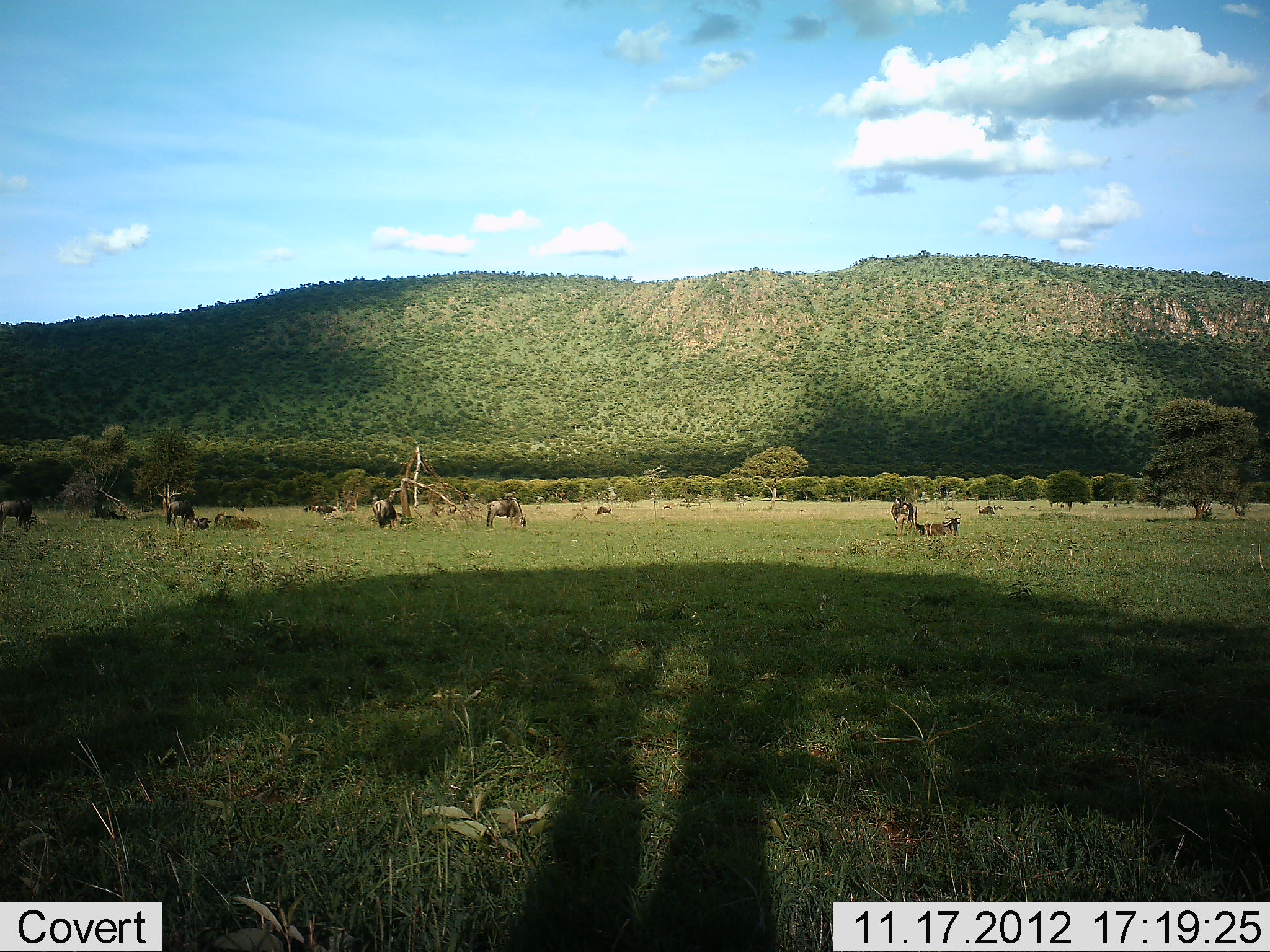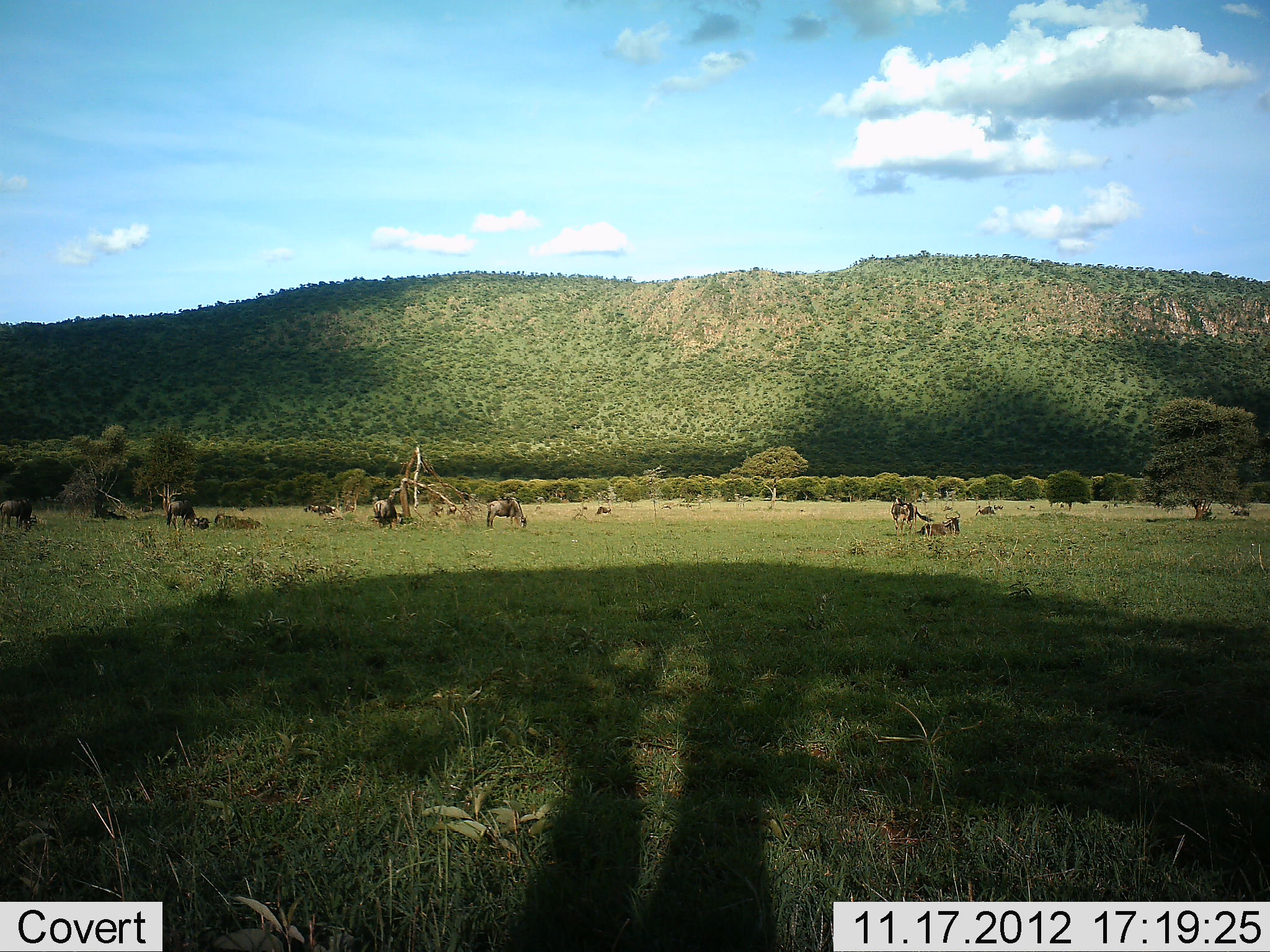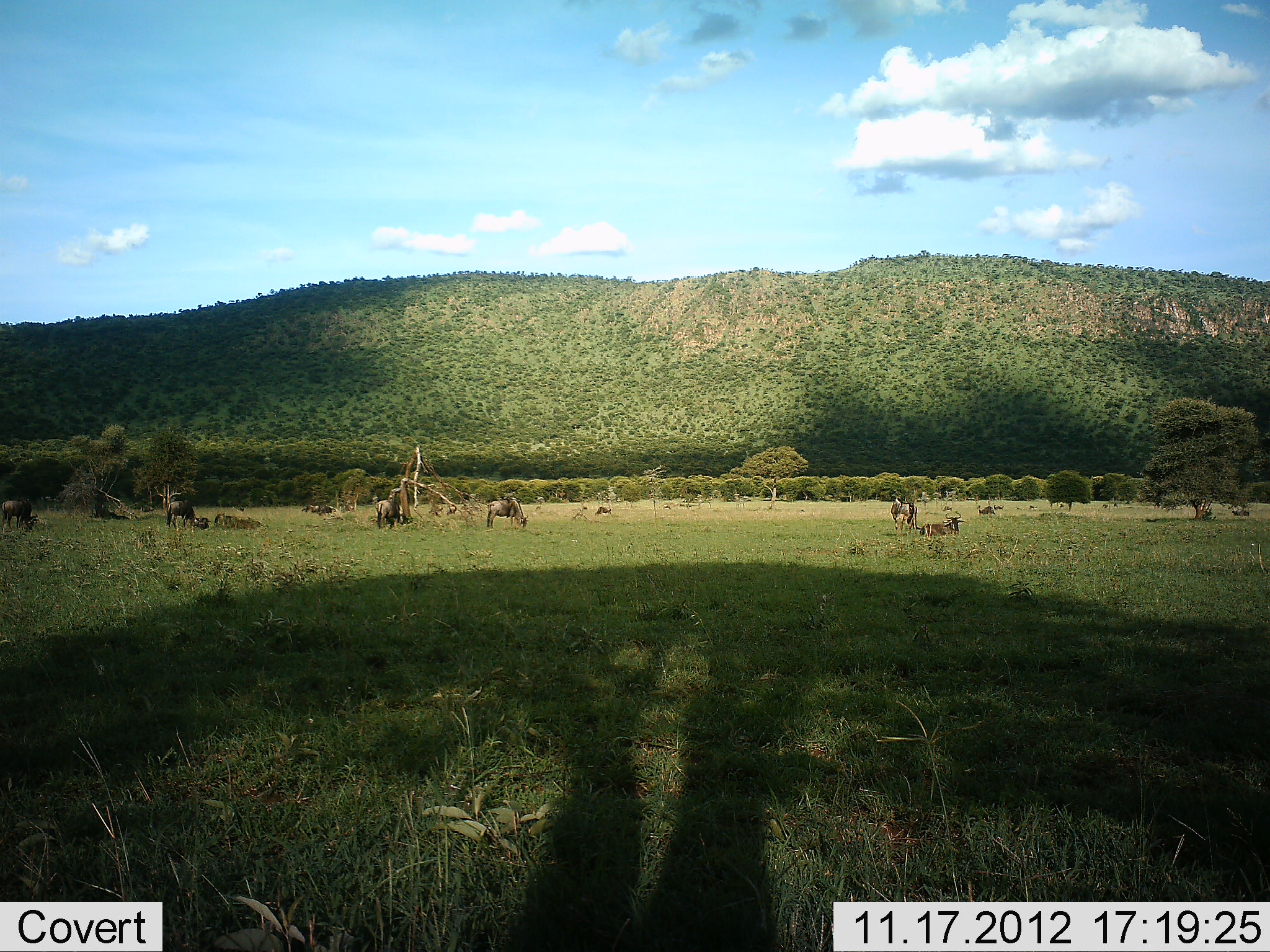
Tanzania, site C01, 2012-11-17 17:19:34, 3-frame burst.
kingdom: Animalia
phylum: Chordata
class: Mammalia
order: Artiodactyla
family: Bovidae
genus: Connochaetes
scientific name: Connochaetes taurinus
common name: blue wildebeest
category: wildebeest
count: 10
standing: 80%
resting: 80%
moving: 0%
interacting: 0%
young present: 10%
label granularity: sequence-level